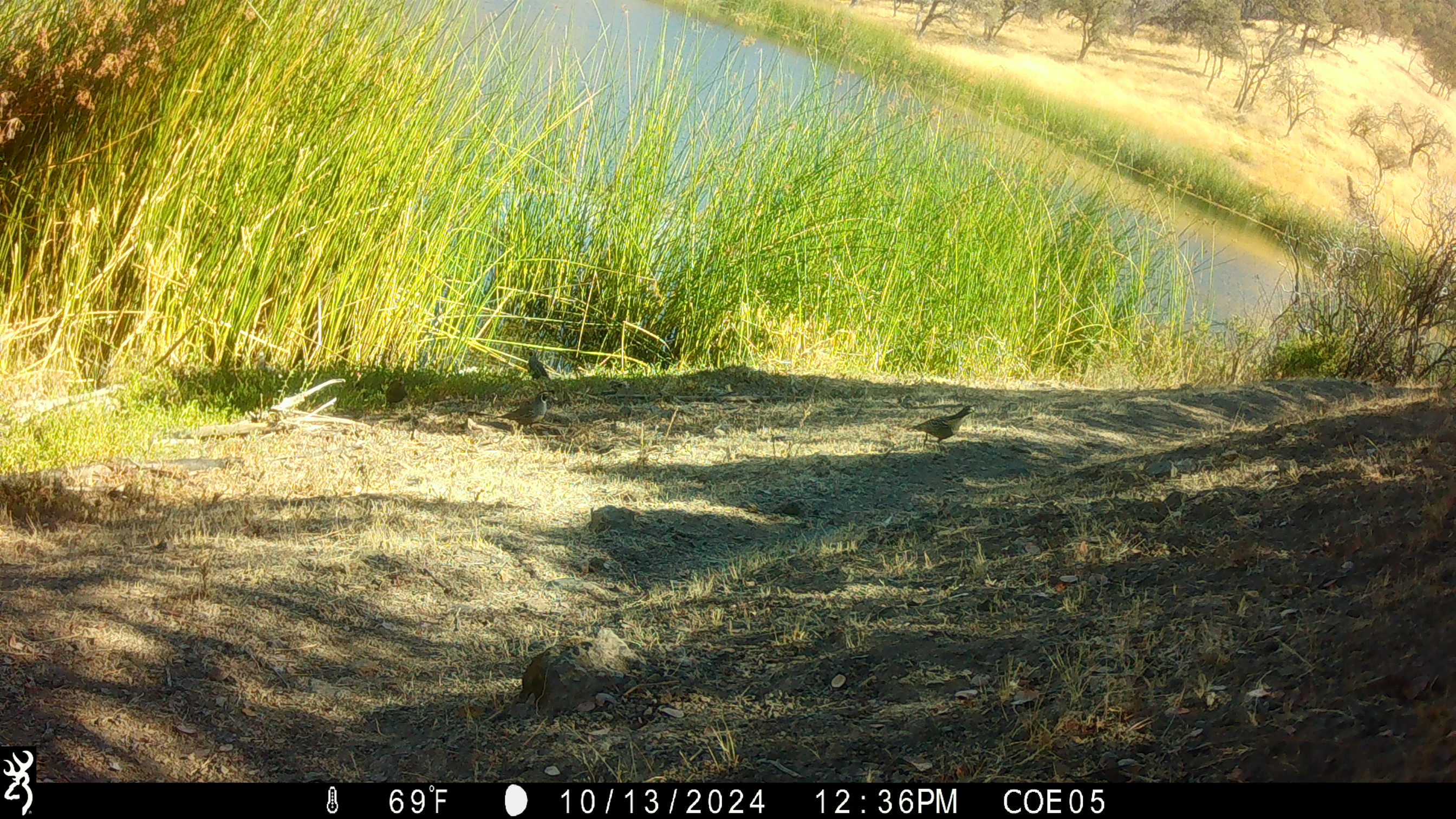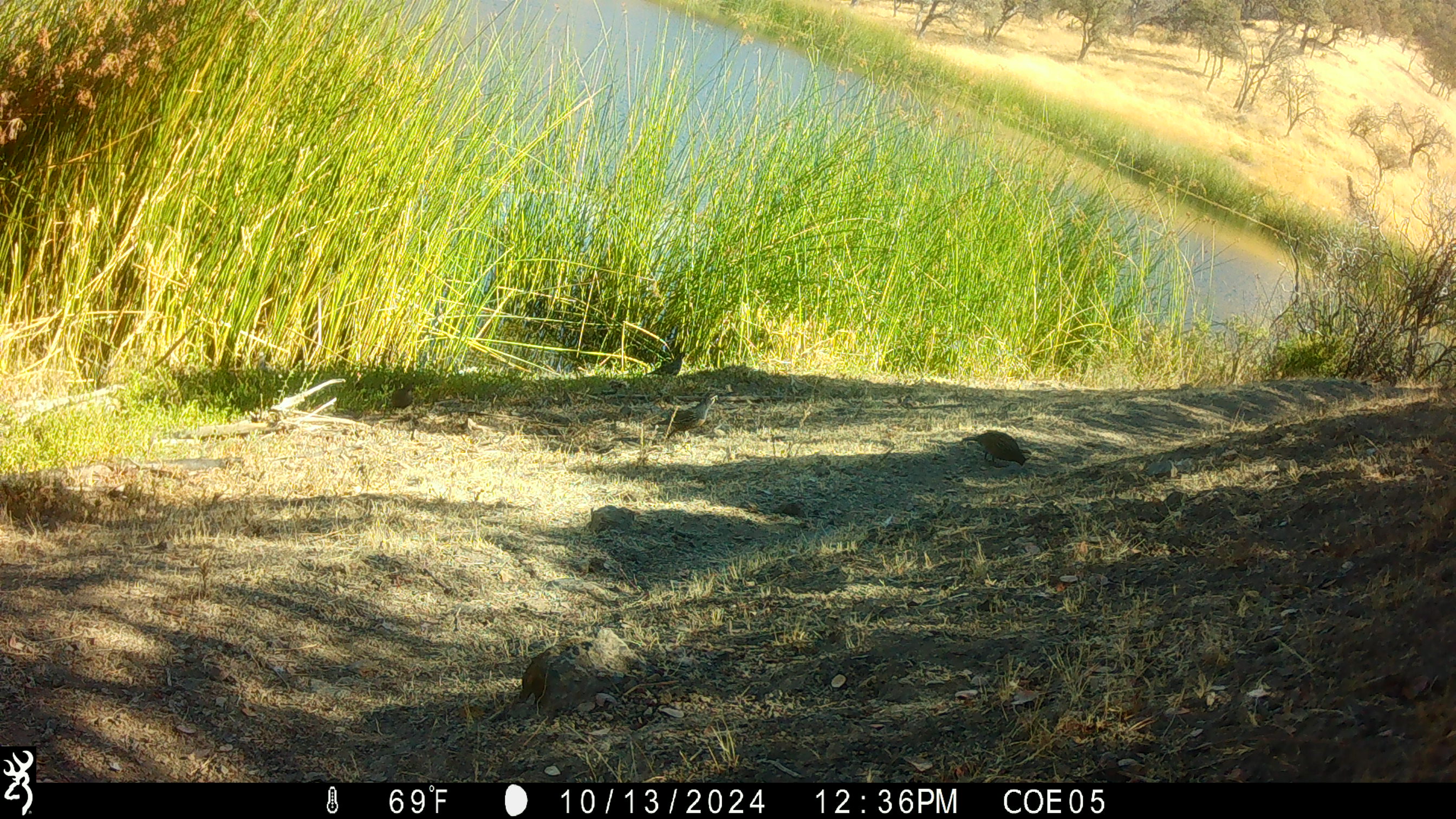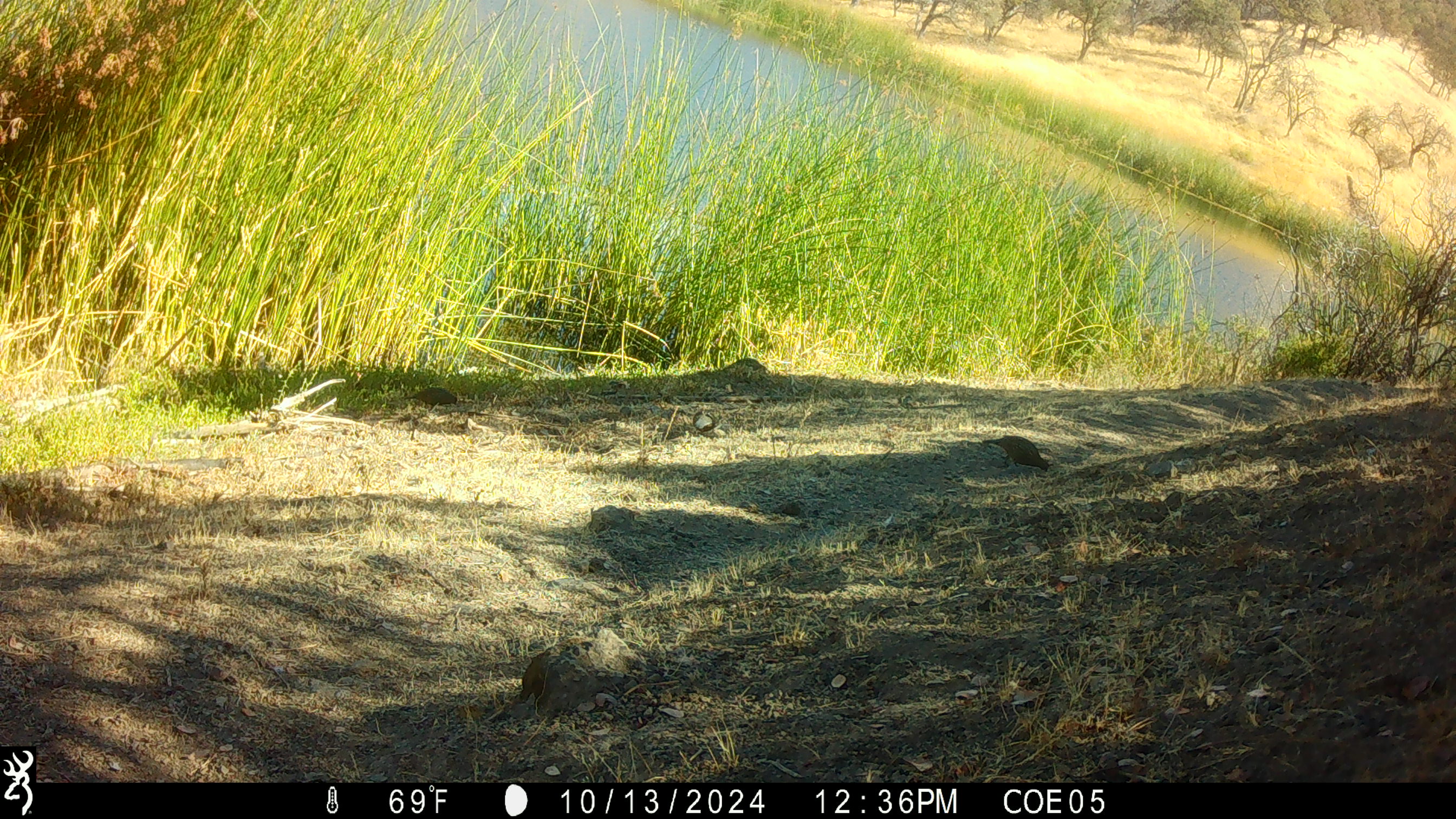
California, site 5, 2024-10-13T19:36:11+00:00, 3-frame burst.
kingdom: Animalia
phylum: Chordata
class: Aves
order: Galliformes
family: Odontophoridae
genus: Callipepla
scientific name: Callipepla californica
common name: california quail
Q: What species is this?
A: California quail (Callipepla californica).